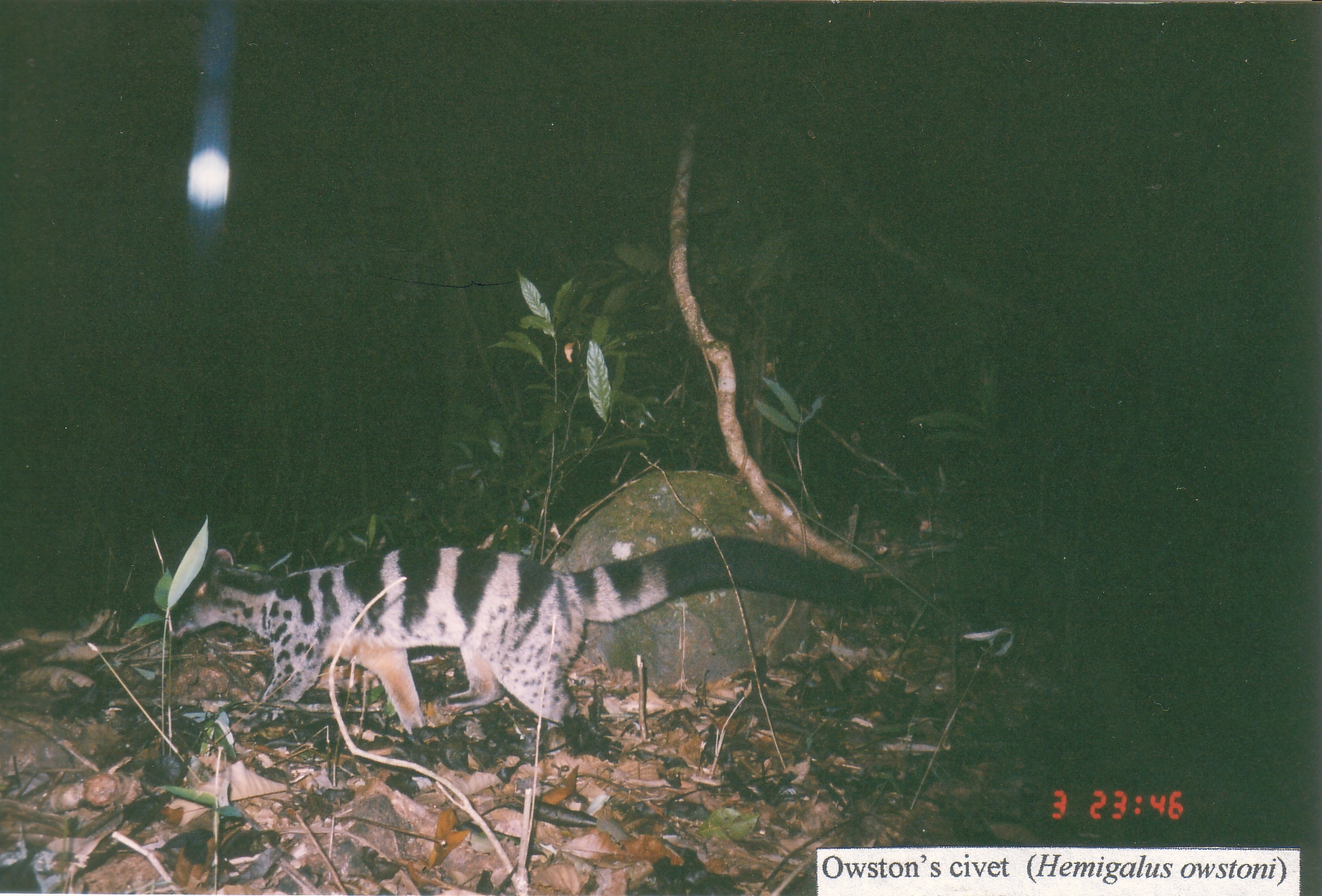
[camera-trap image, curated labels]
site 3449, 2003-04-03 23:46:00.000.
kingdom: Animalia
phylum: Chordata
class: Mammalia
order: Carnivora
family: Viverridae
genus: Chrotogale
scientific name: Chrotogale owstoni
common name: owston's civet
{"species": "Chrotogale owstoni (owston's civet)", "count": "1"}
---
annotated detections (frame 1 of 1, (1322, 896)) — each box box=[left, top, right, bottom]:
chrotogale owstoni: box=[160, 536, 878, 744]